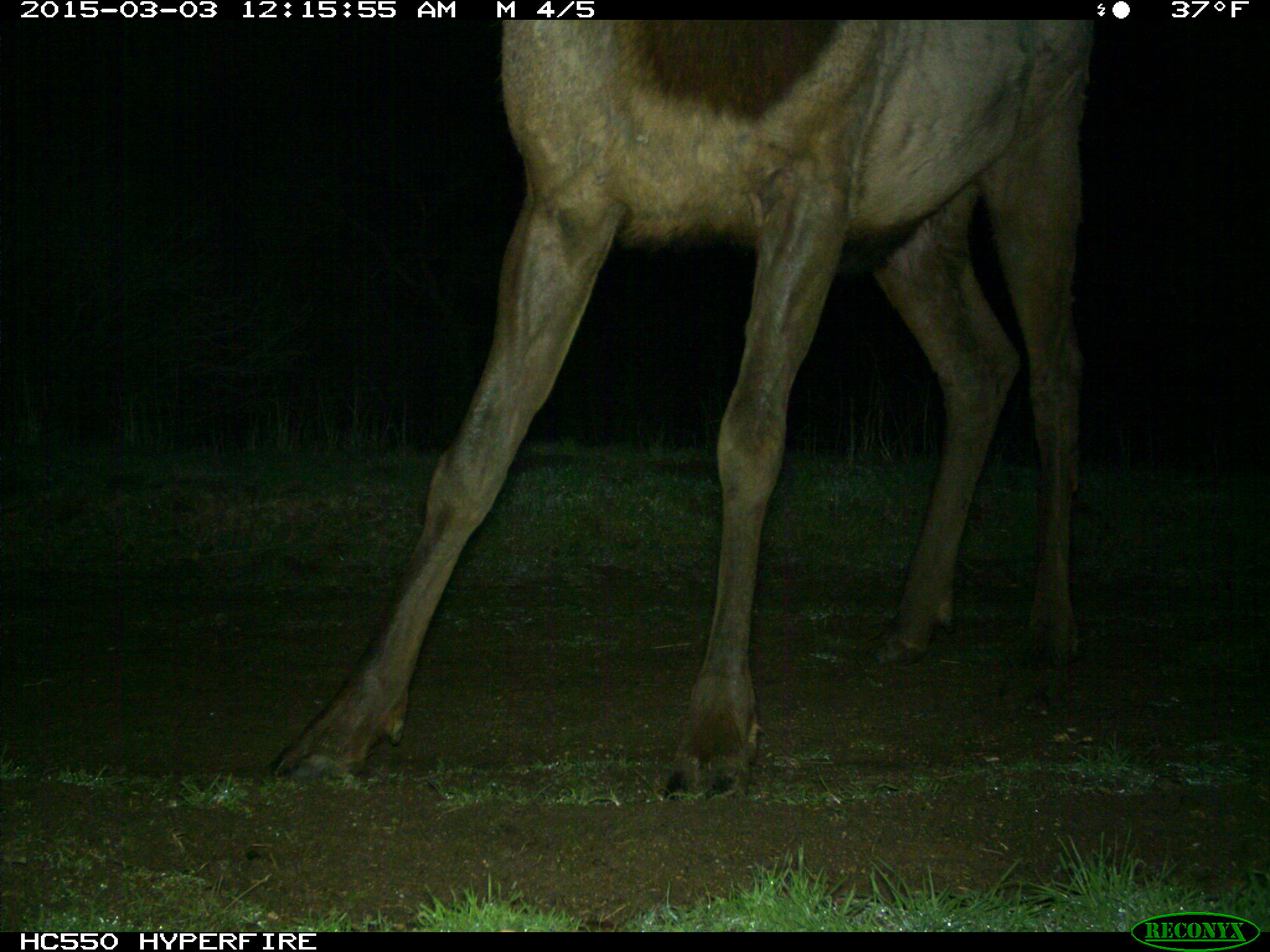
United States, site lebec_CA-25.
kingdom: Animalia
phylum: Chordata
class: Mammalia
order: Artiodactyla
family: Cervidae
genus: Cervus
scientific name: Cervus canadensis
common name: elk